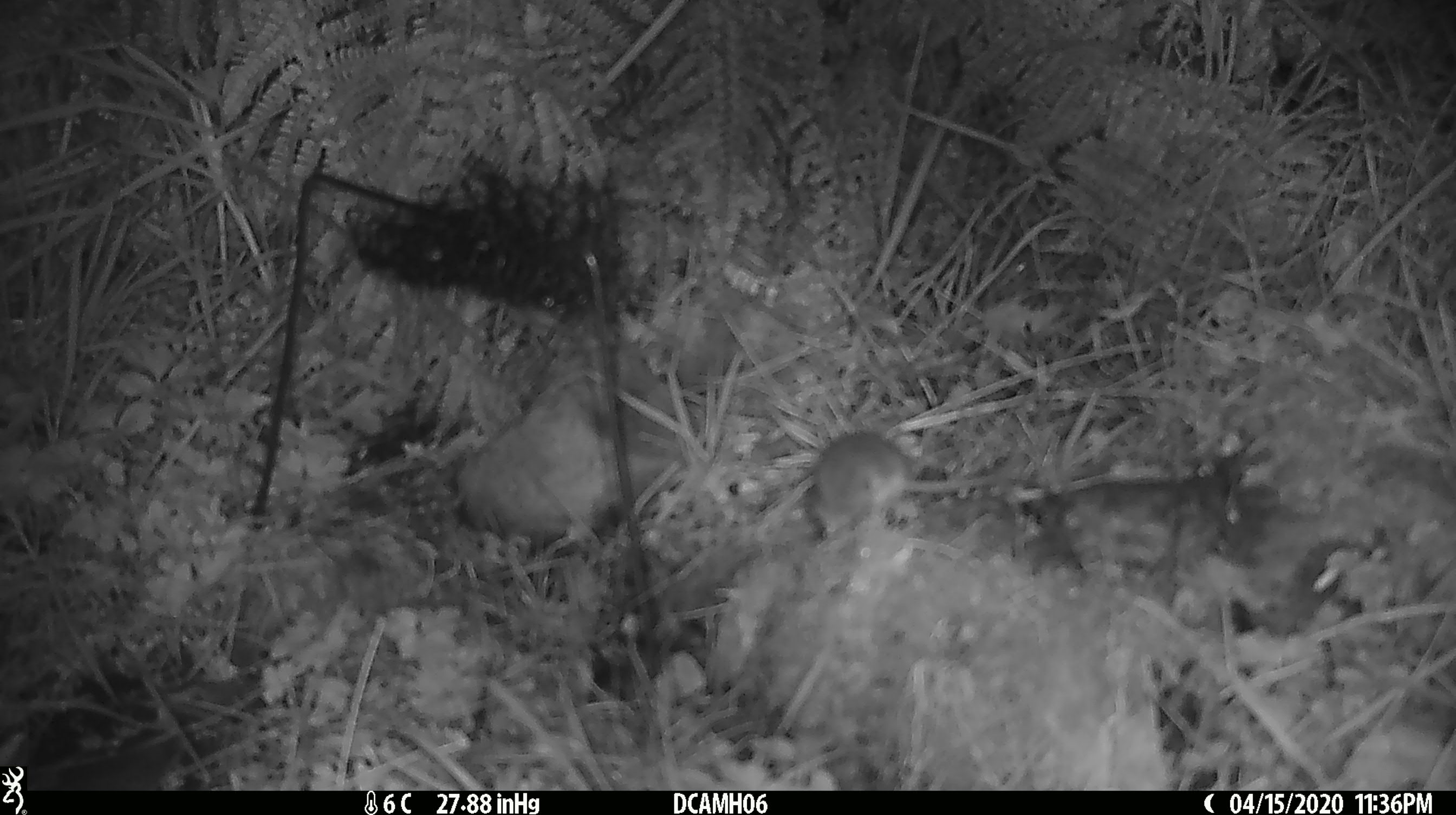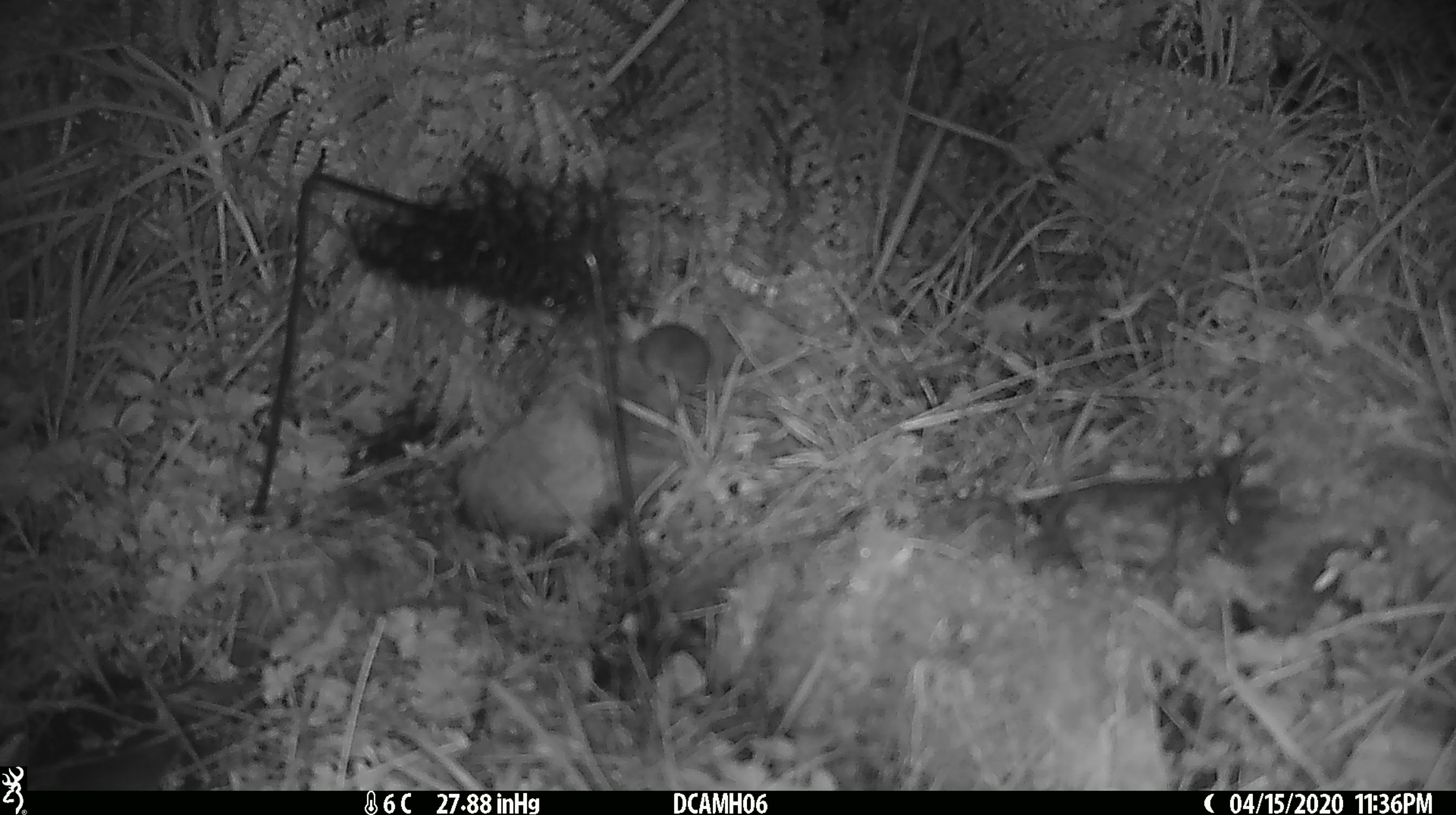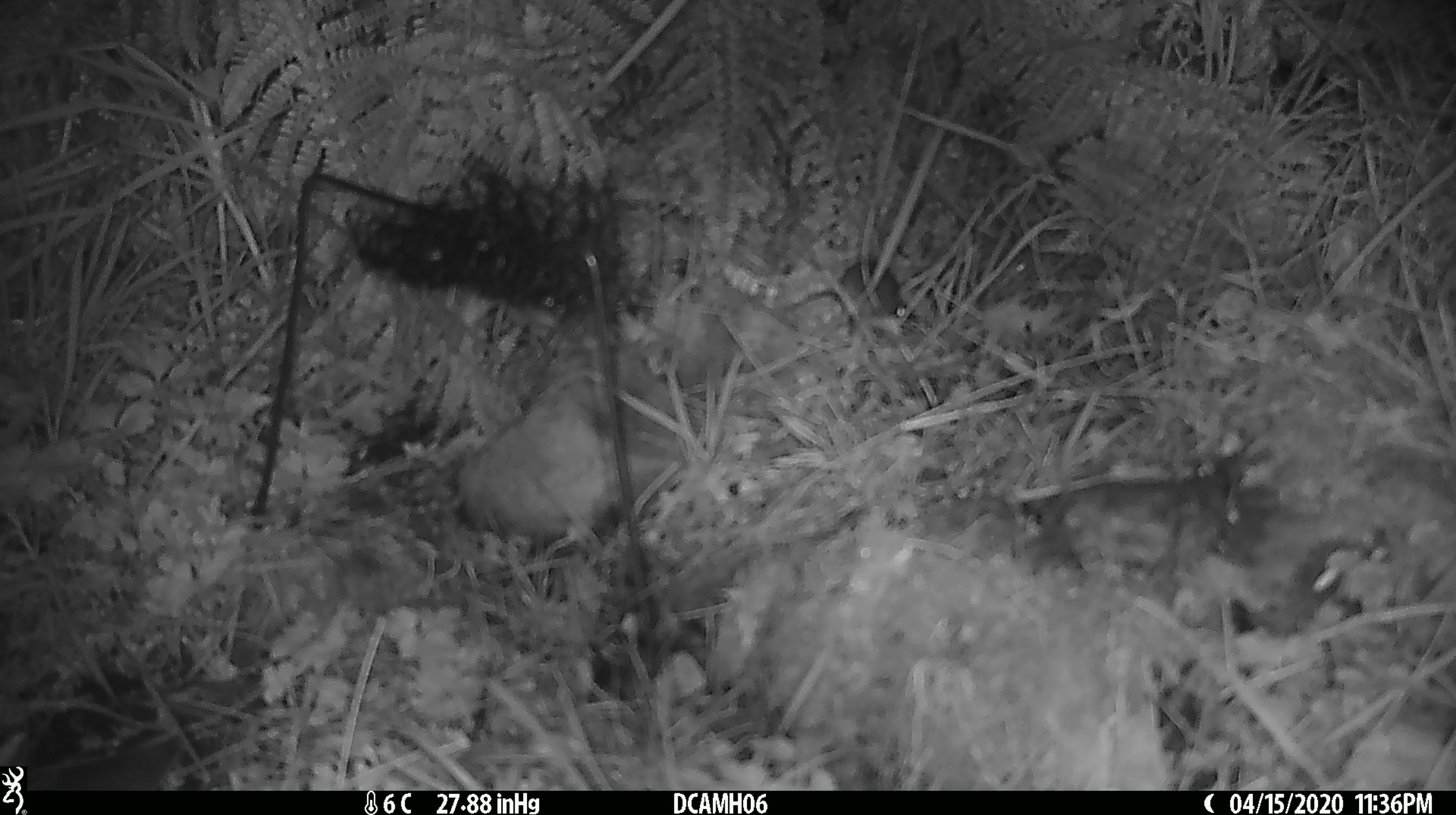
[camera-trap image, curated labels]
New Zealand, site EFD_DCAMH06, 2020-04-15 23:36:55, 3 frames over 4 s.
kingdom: Animalia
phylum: Chordata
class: Mammalia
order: Rodentia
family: Muridae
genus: Mus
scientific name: Mus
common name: mouse